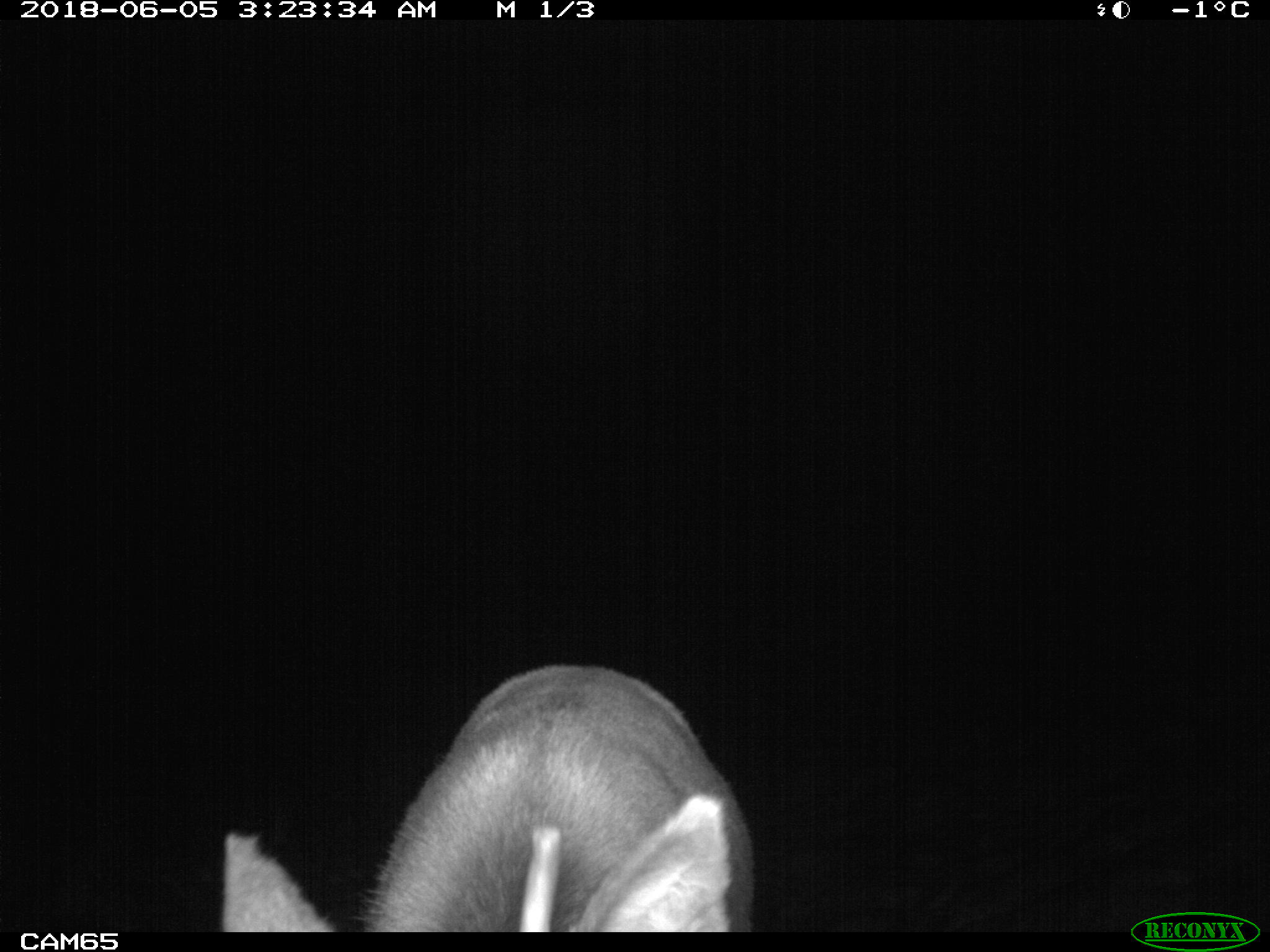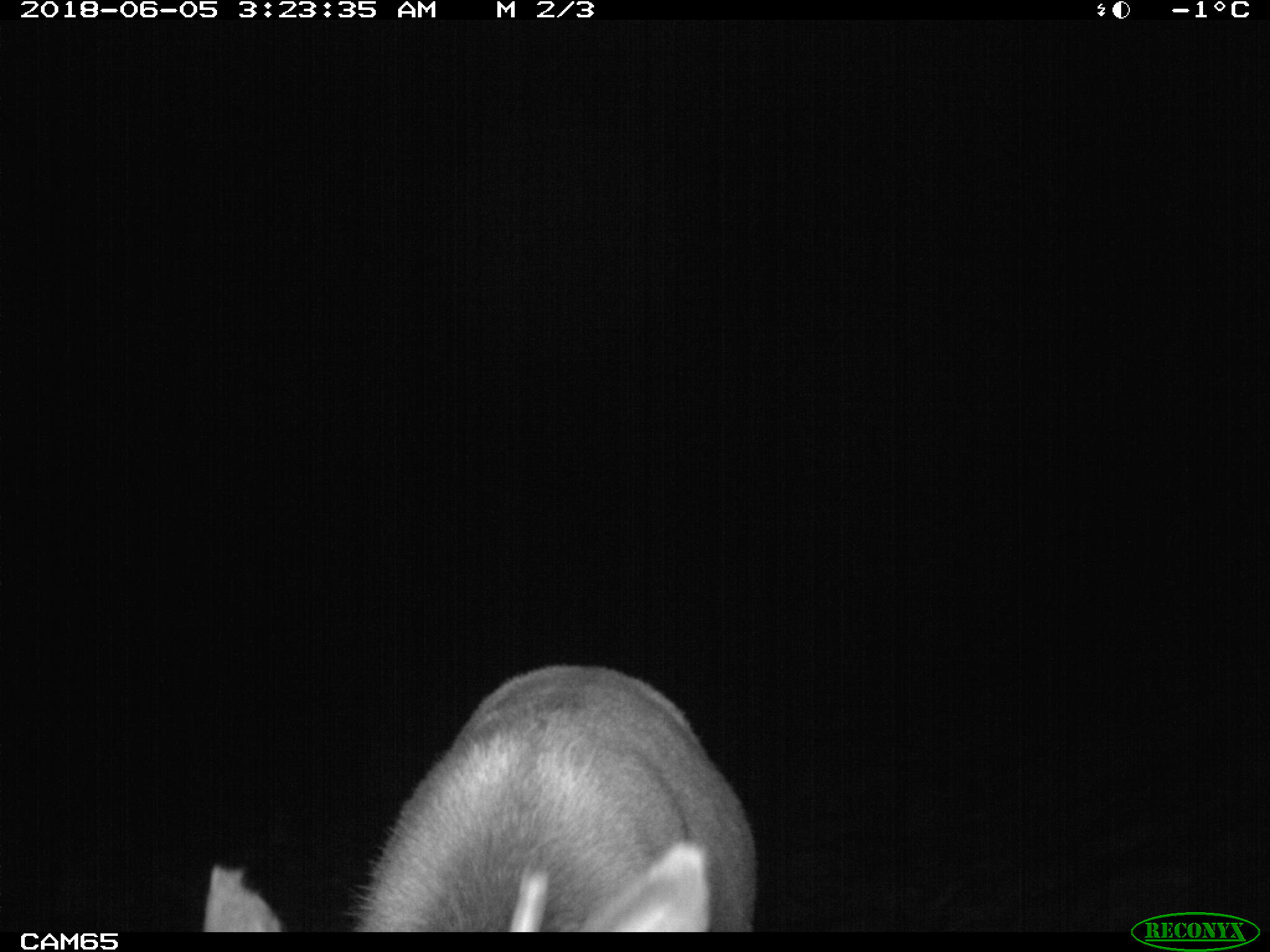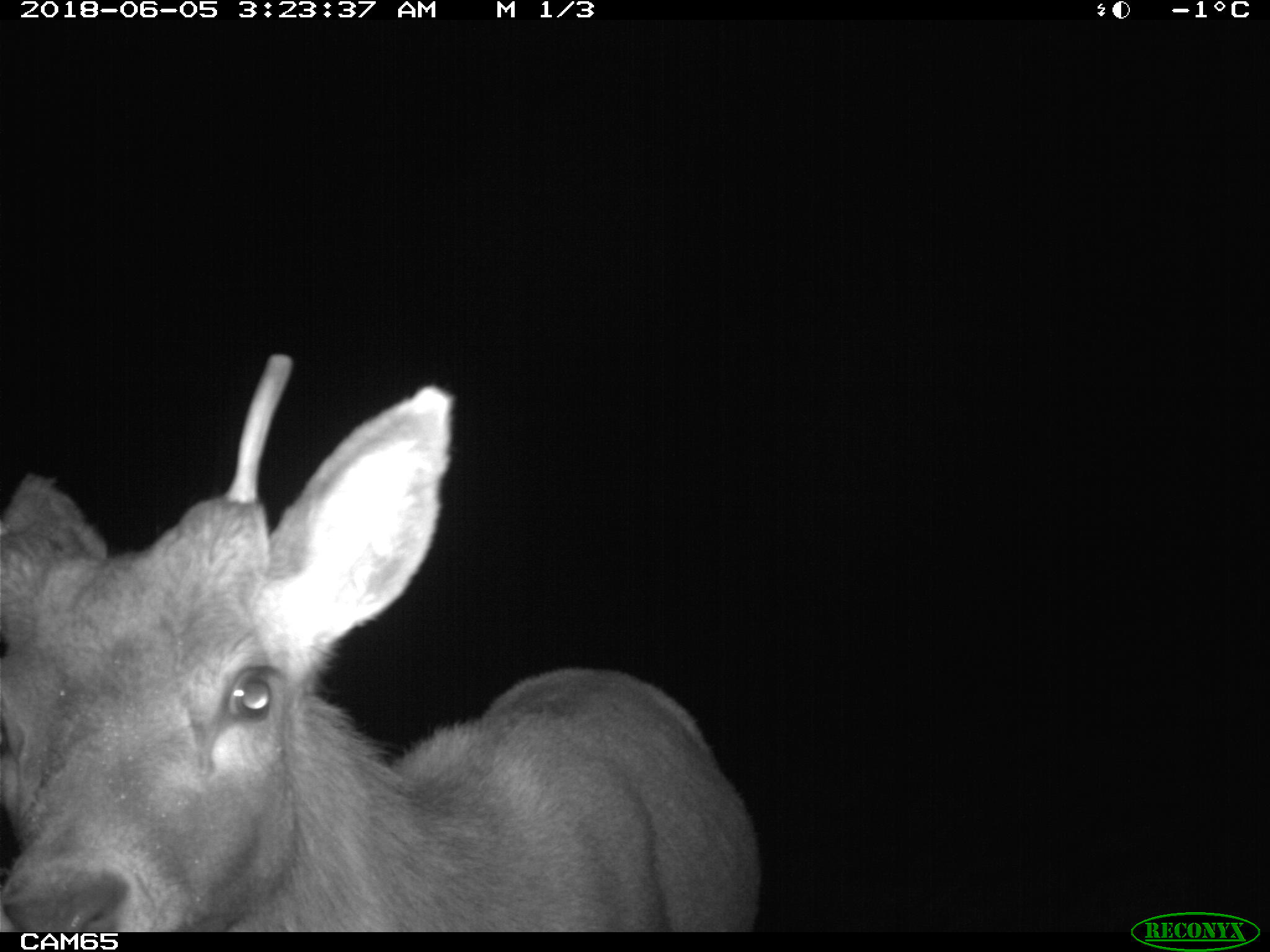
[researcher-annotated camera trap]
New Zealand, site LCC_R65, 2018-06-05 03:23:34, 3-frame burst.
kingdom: Animalia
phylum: Chordata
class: Mammalia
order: Artiodactyla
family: Cervidae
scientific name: Cervidae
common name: deer